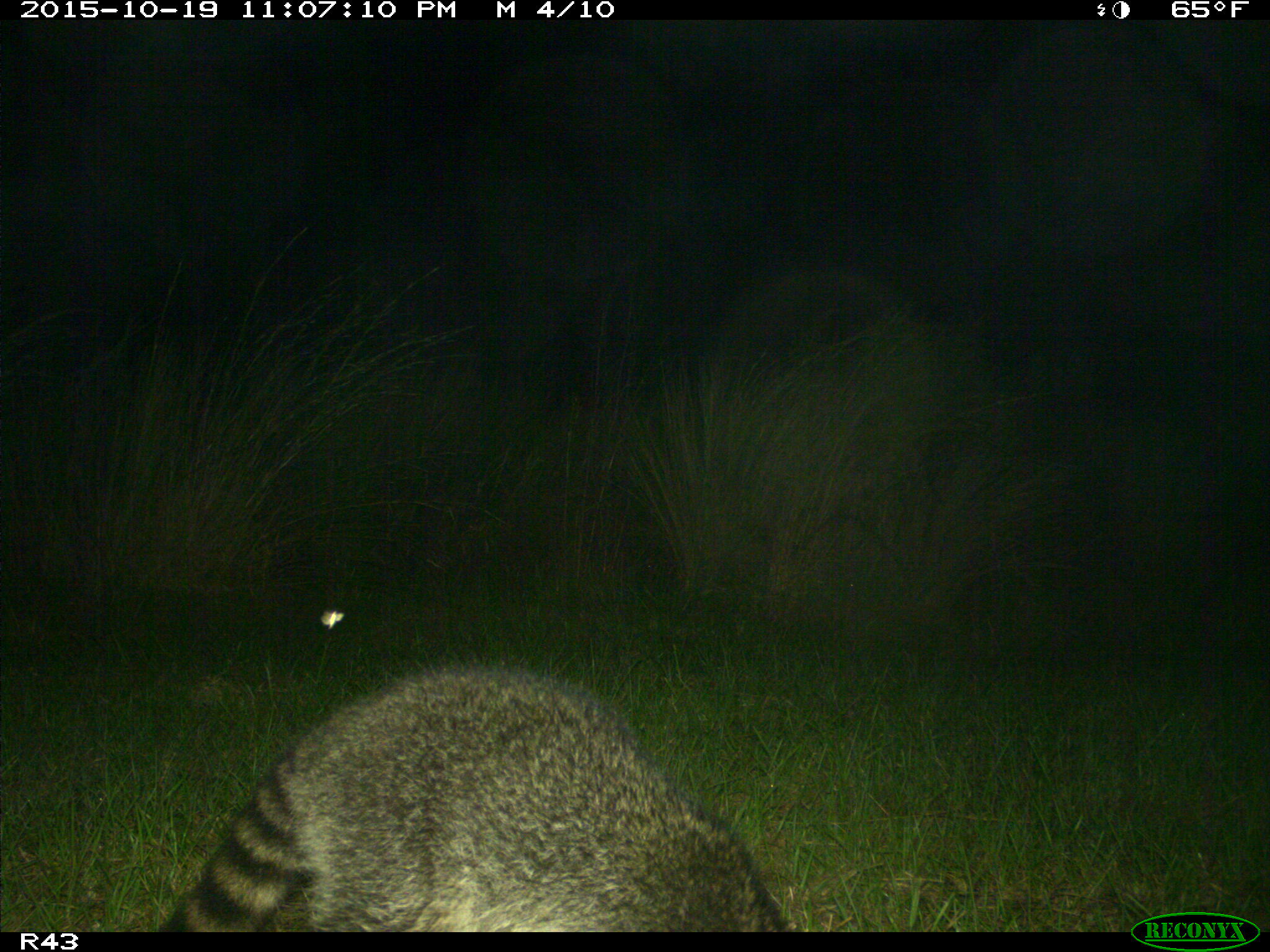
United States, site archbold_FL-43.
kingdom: Animalia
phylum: Chordata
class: Mammalia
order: Carnivora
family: Procyonidae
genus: Procyon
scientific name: Procyon lotor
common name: common raccoon